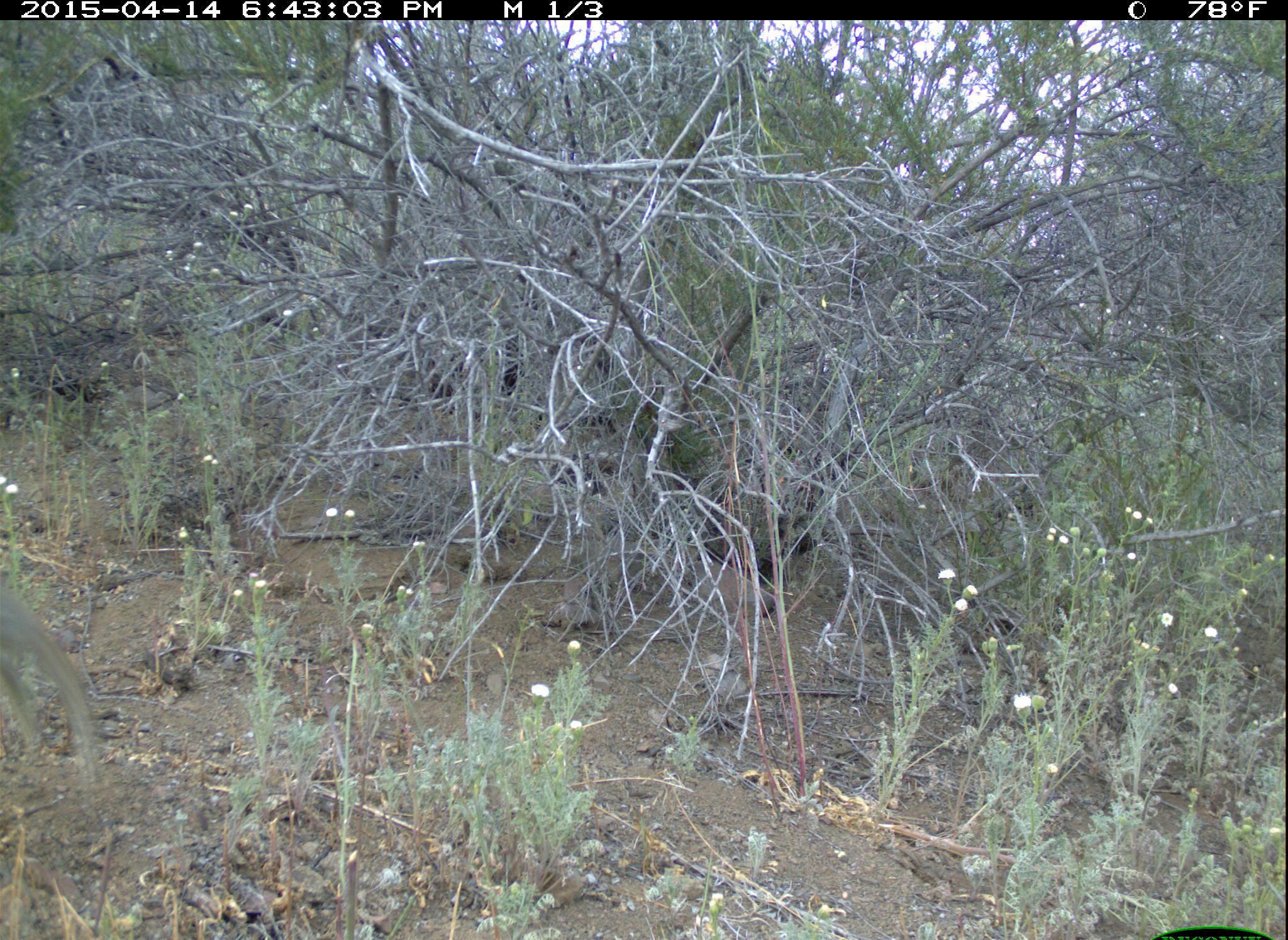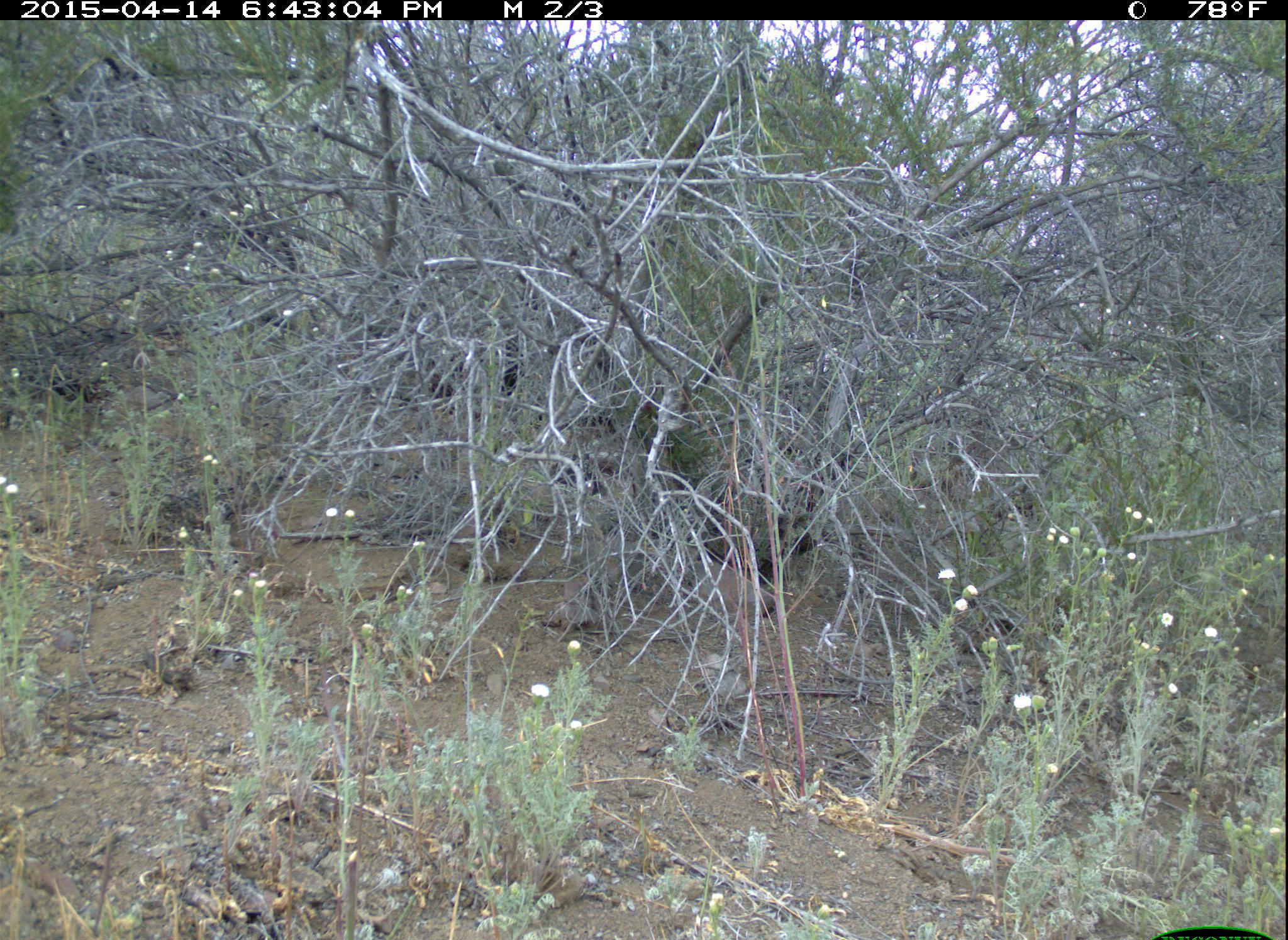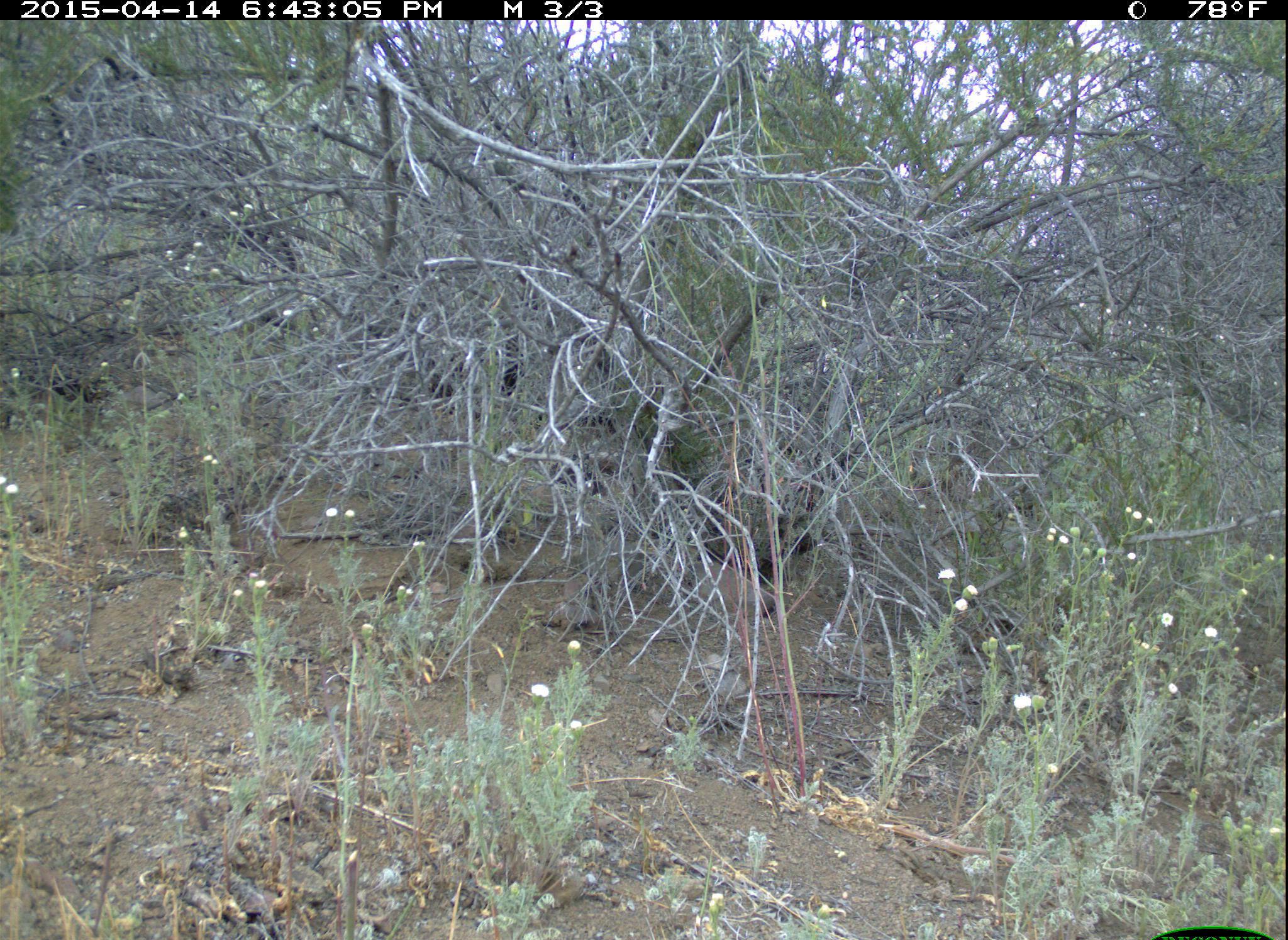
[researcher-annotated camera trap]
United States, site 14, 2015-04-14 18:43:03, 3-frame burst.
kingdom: Animalia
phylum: Chordata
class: Mammalia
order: Lagomorpha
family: Leporidae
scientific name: Leporidae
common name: rabbits and hares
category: rabbit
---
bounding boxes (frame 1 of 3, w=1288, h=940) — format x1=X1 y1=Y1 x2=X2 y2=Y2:
rabbit: x1=0 y1=585 x2=100 y2=761